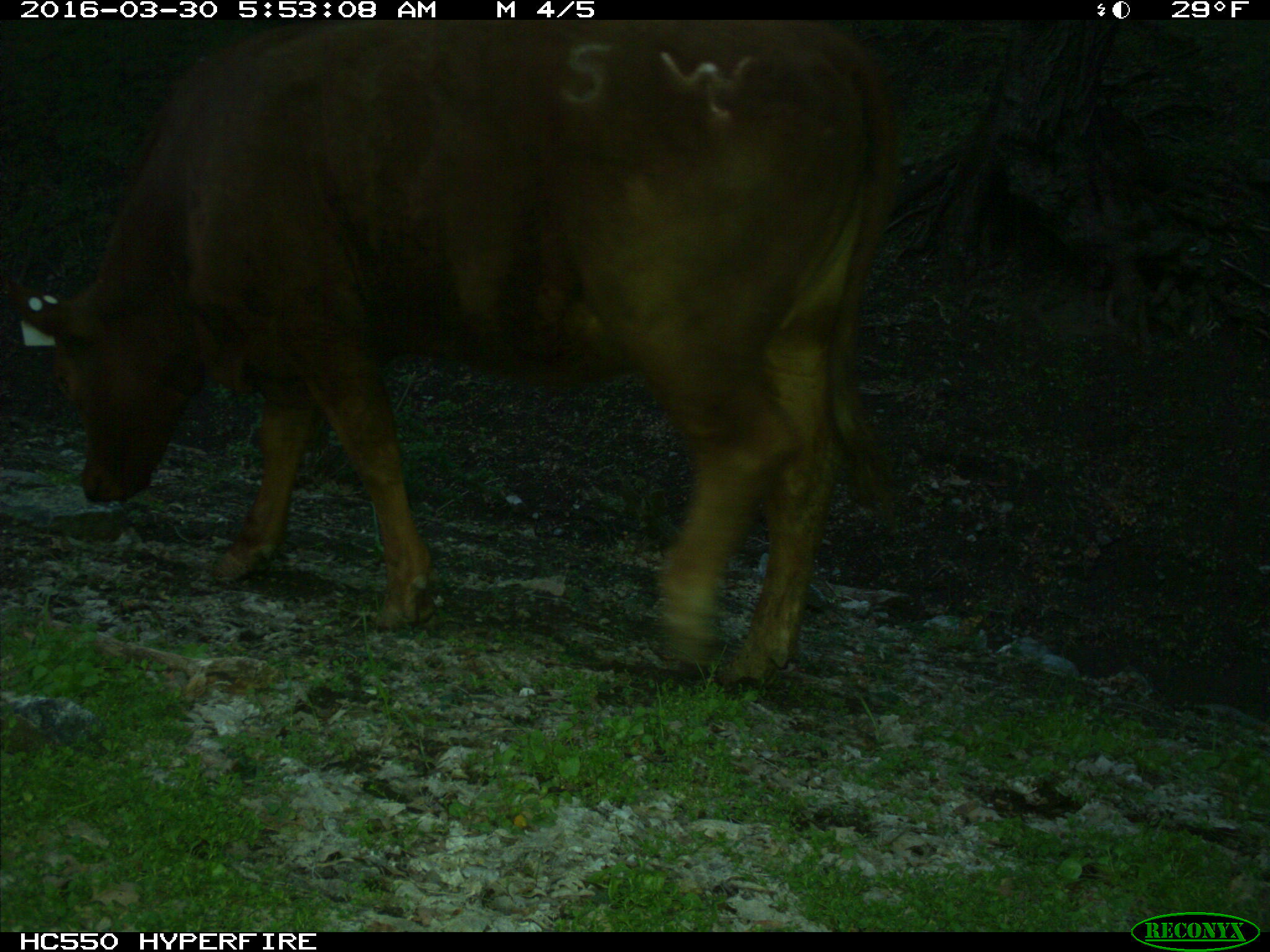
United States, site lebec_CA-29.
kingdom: Animalia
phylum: Chordata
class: Mammalia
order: Artiodactyla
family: Bovidae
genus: Bos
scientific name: Bos taurus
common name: domestic cow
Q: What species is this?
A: Bos taurus (domestic cow).